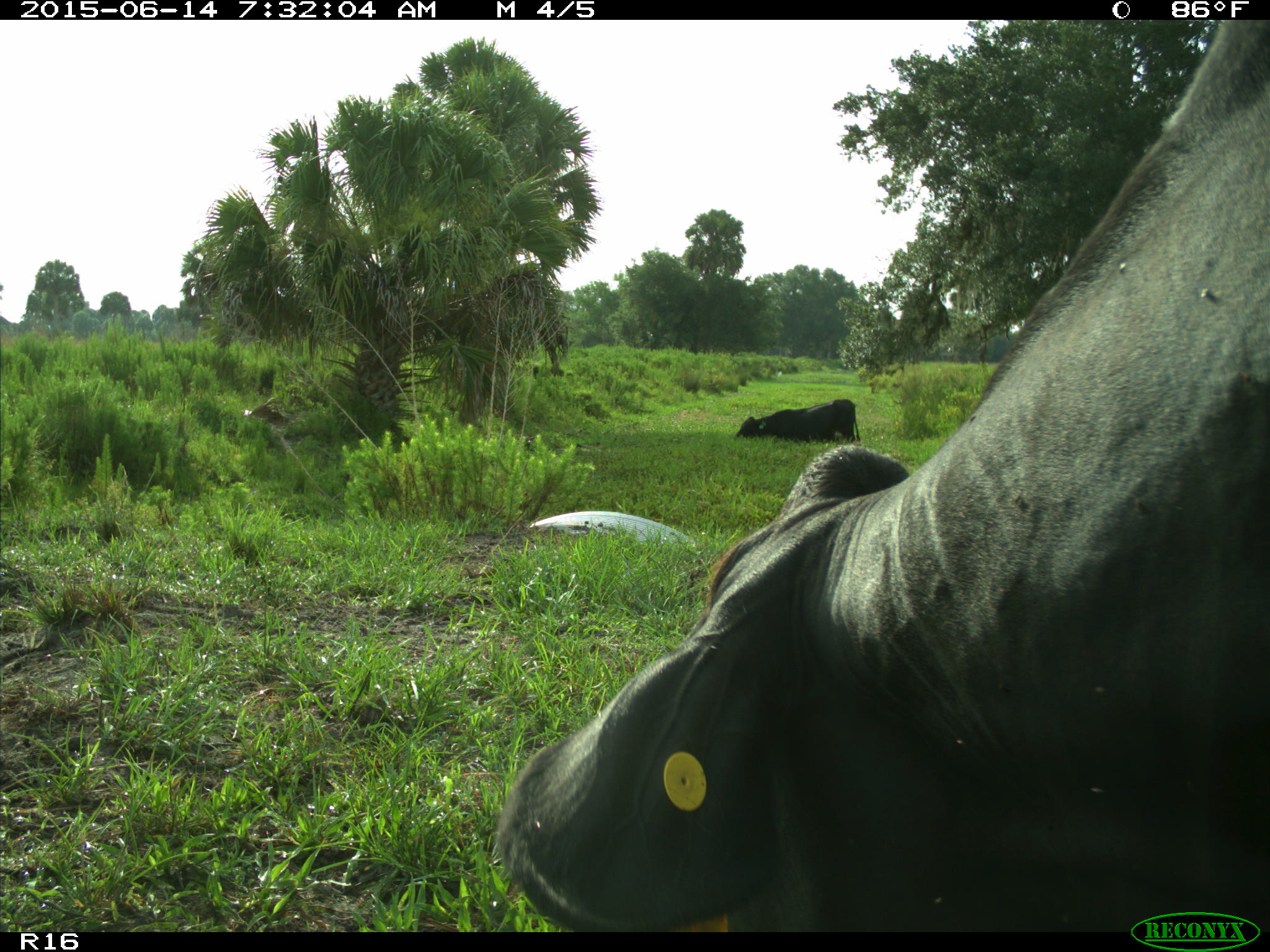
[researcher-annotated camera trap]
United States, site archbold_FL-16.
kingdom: Animalia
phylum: Chordata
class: Mammalia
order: Artiodactyla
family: Bovidae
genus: Bos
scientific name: Bos taurus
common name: domestic cow